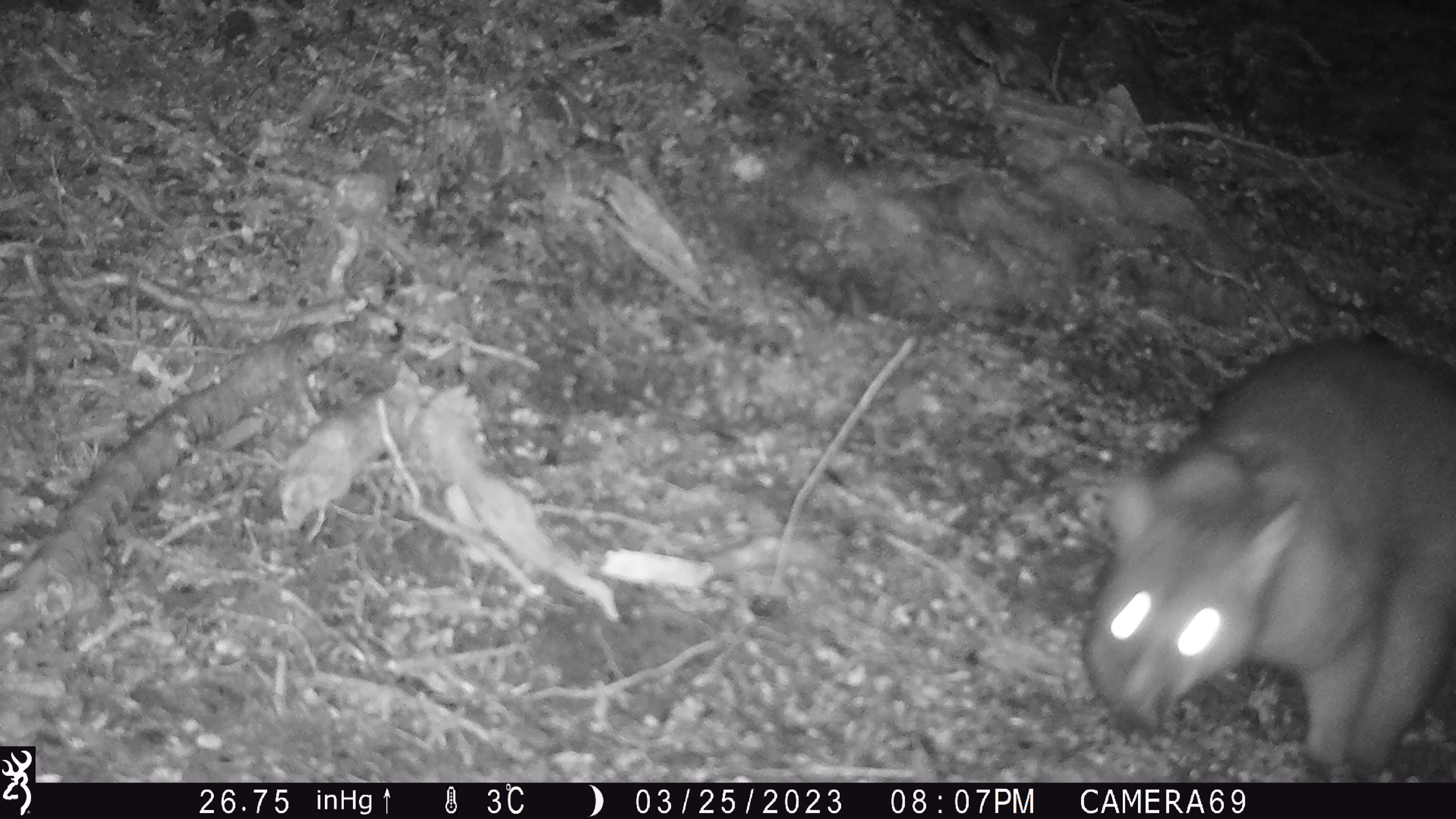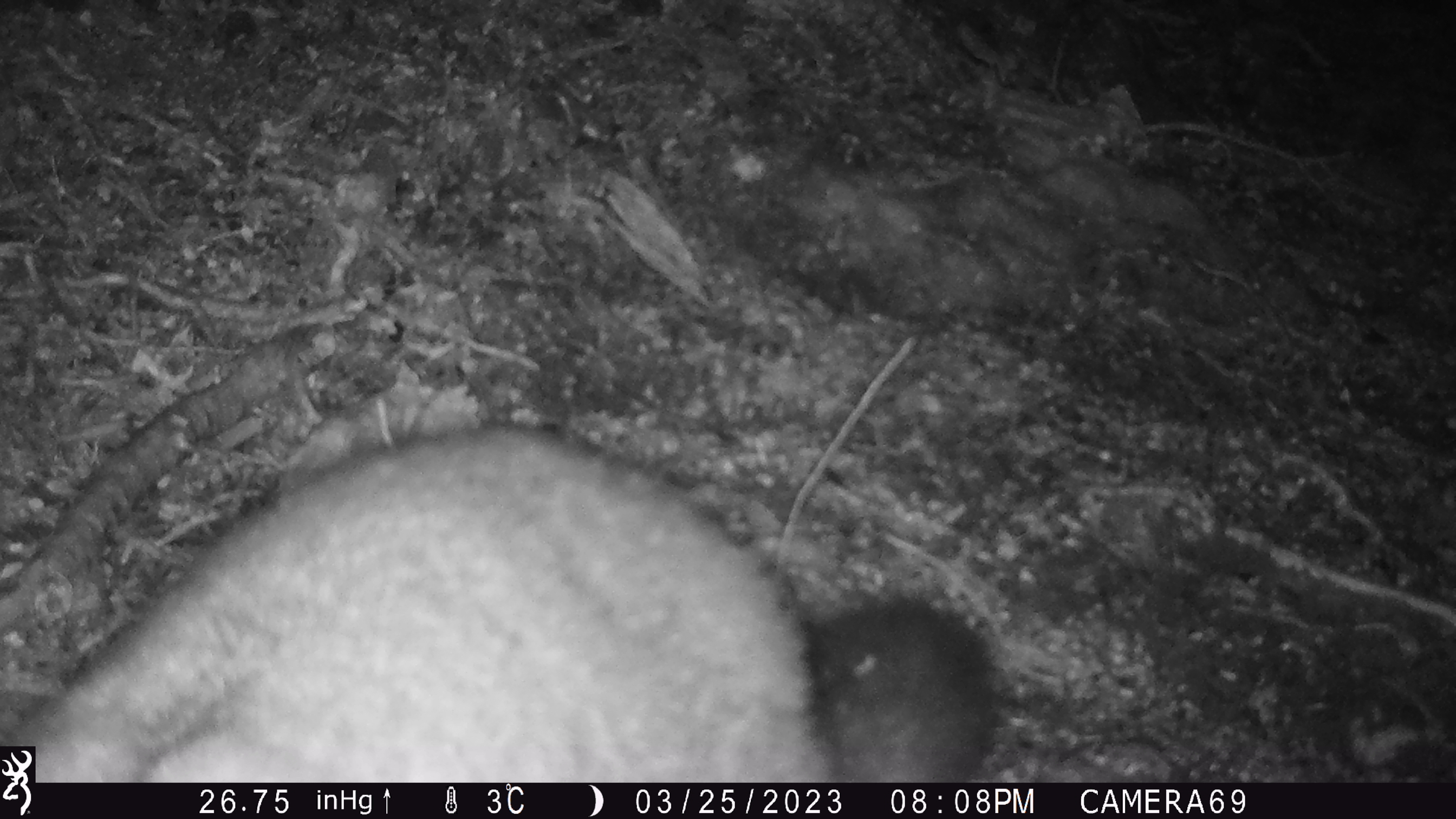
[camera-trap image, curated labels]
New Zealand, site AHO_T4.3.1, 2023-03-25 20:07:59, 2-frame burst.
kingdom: Animalia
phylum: Chordata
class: Mammalia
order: Carnivora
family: Mustelidae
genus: Mustela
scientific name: Mustela erminea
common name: stoat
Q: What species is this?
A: Stoat (Mustela erminea).